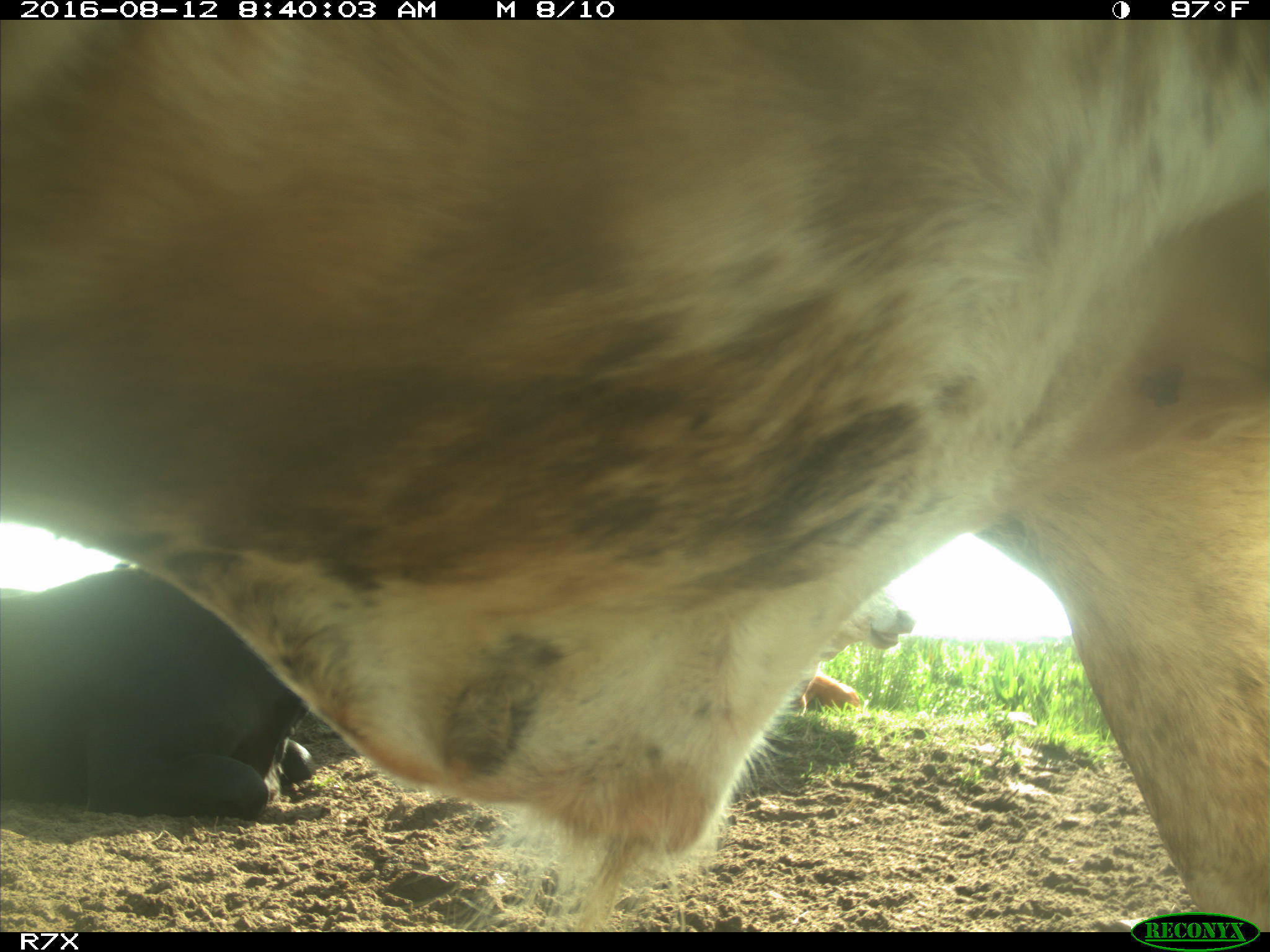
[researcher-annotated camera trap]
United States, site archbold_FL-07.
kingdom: Animalia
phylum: Chordata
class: Mammalia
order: Artiodactyla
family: Bovidae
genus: Bos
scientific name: Bos taurus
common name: domestic cow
Bos taurus (domestic cow).